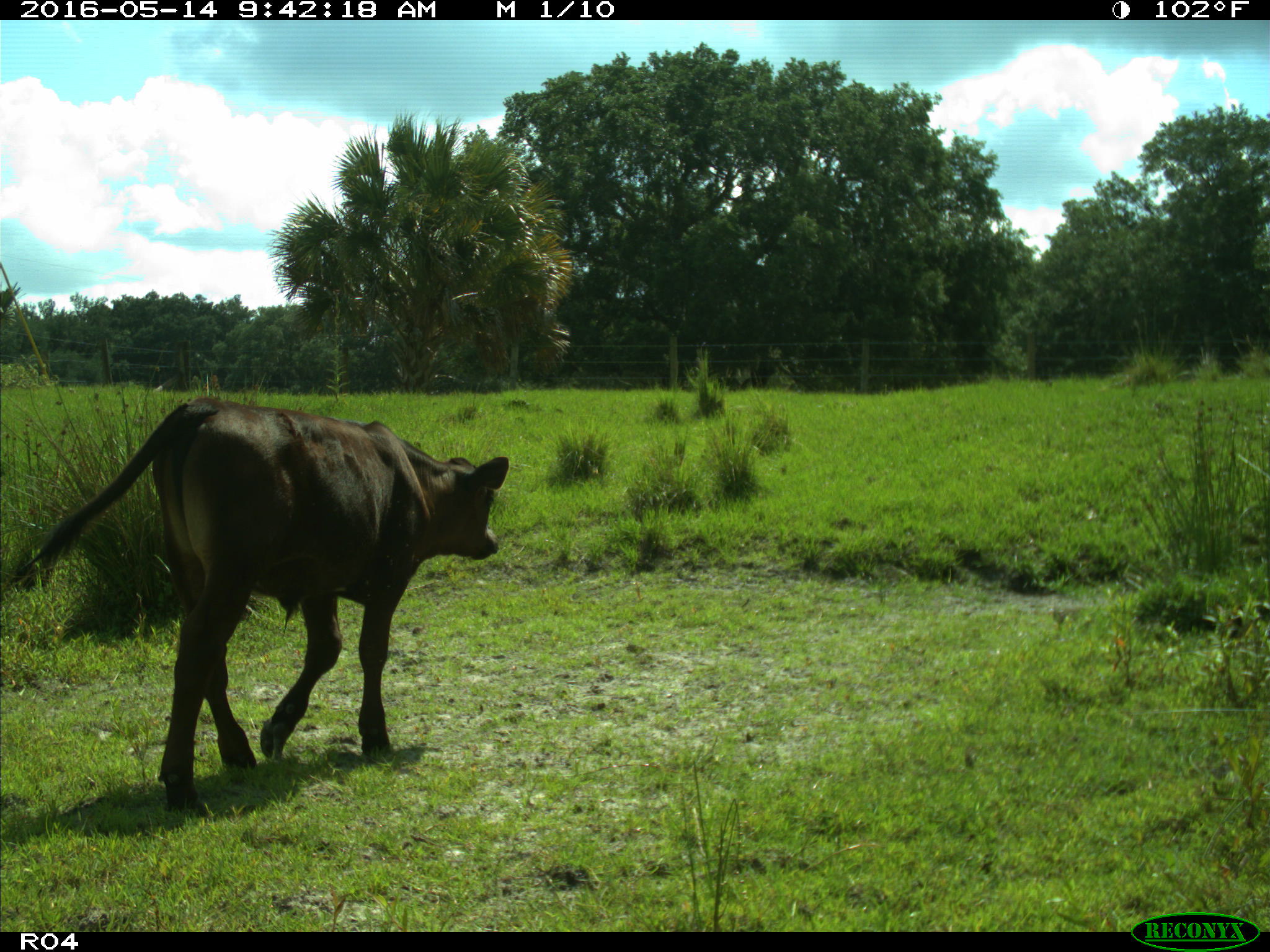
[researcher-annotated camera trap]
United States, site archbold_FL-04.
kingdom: Animalia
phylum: Chordata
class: Mammalia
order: Artiodactyla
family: Bovidae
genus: Bos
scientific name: Bos taurus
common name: domestic cow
Bos taurus (domestic cow).